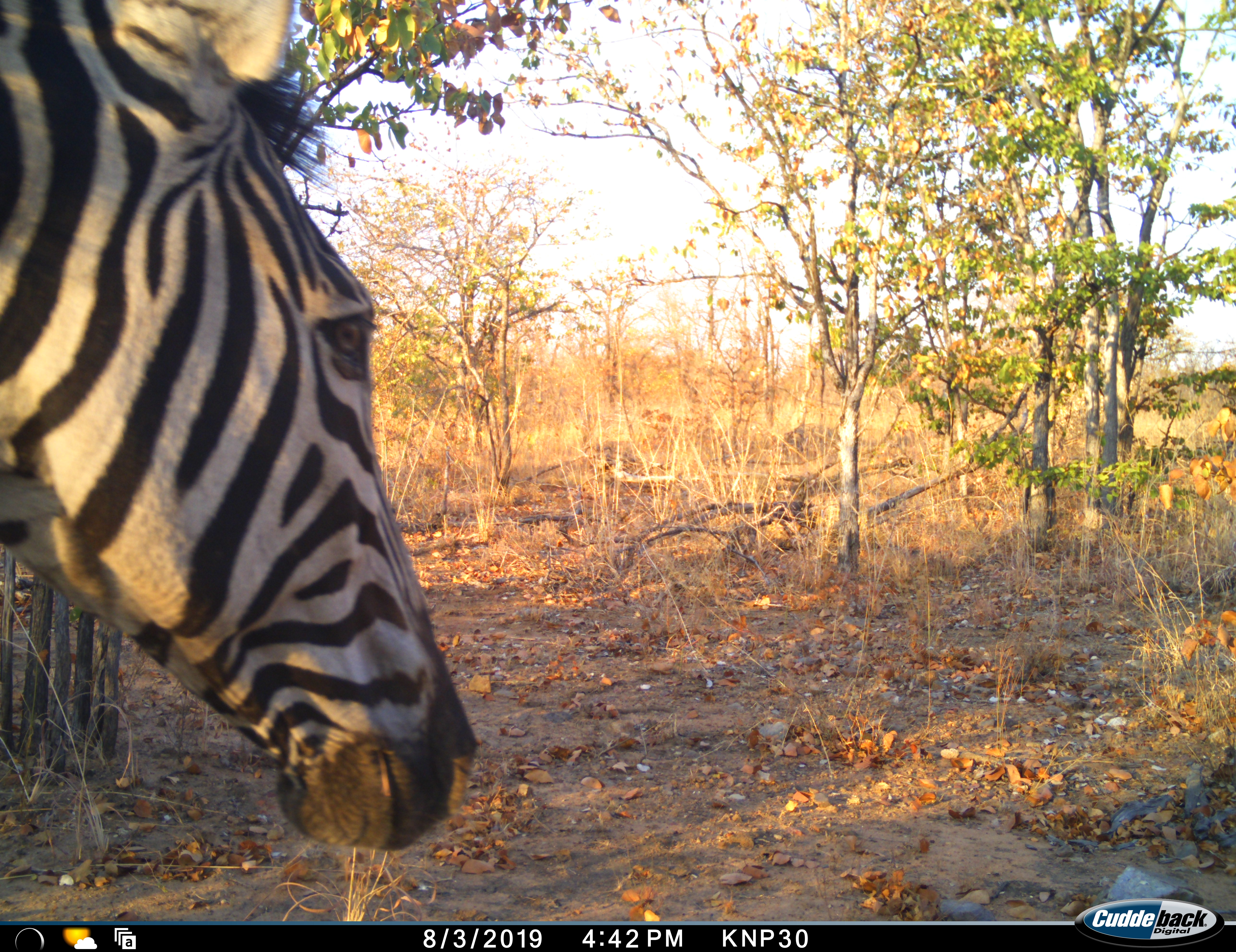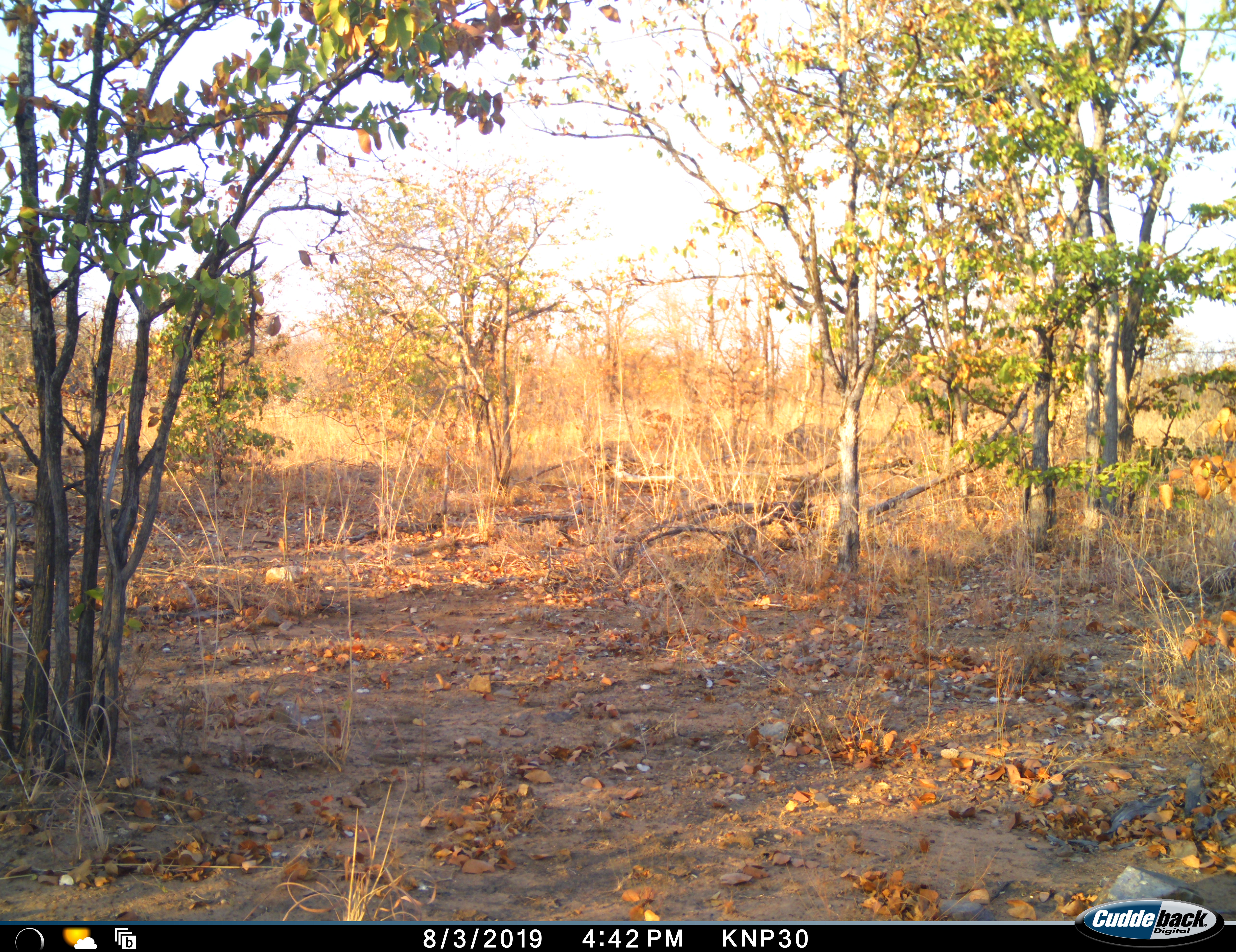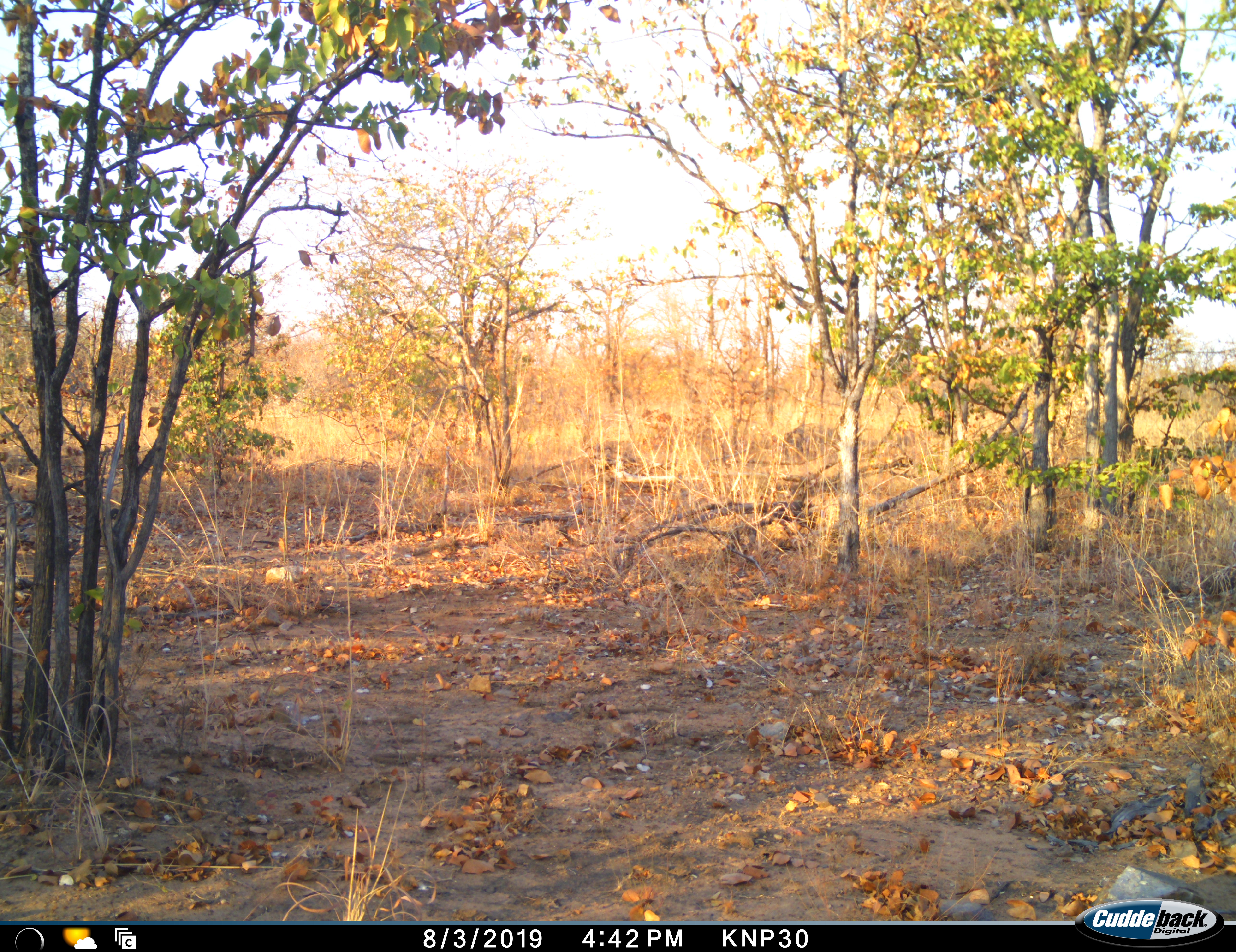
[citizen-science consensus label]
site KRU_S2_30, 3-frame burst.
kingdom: Animalia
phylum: Chordata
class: Mammalia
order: Perissodactyla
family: Equidae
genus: Equus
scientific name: Equus quagga burchellii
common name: burchell's zebra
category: zebraburchells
Zebraburchells (burchell's zebra) (Equus quagga burchellii), count 1. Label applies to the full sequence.